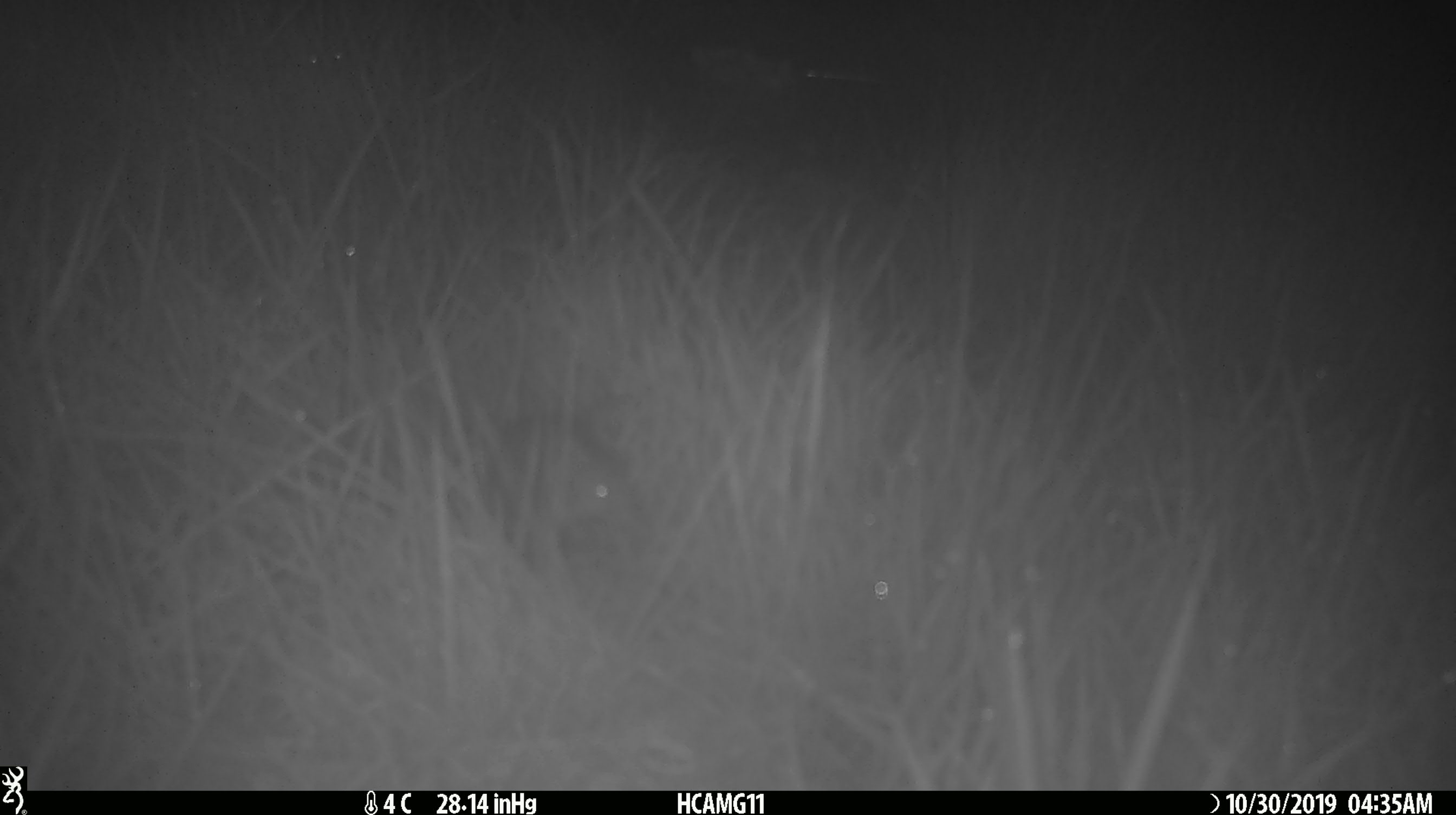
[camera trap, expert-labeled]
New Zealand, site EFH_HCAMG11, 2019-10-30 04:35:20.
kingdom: Animalia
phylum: Chordata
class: Mammalia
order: Rodentia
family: Muridae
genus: Mus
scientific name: Mus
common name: mouse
Mouse (Mus).